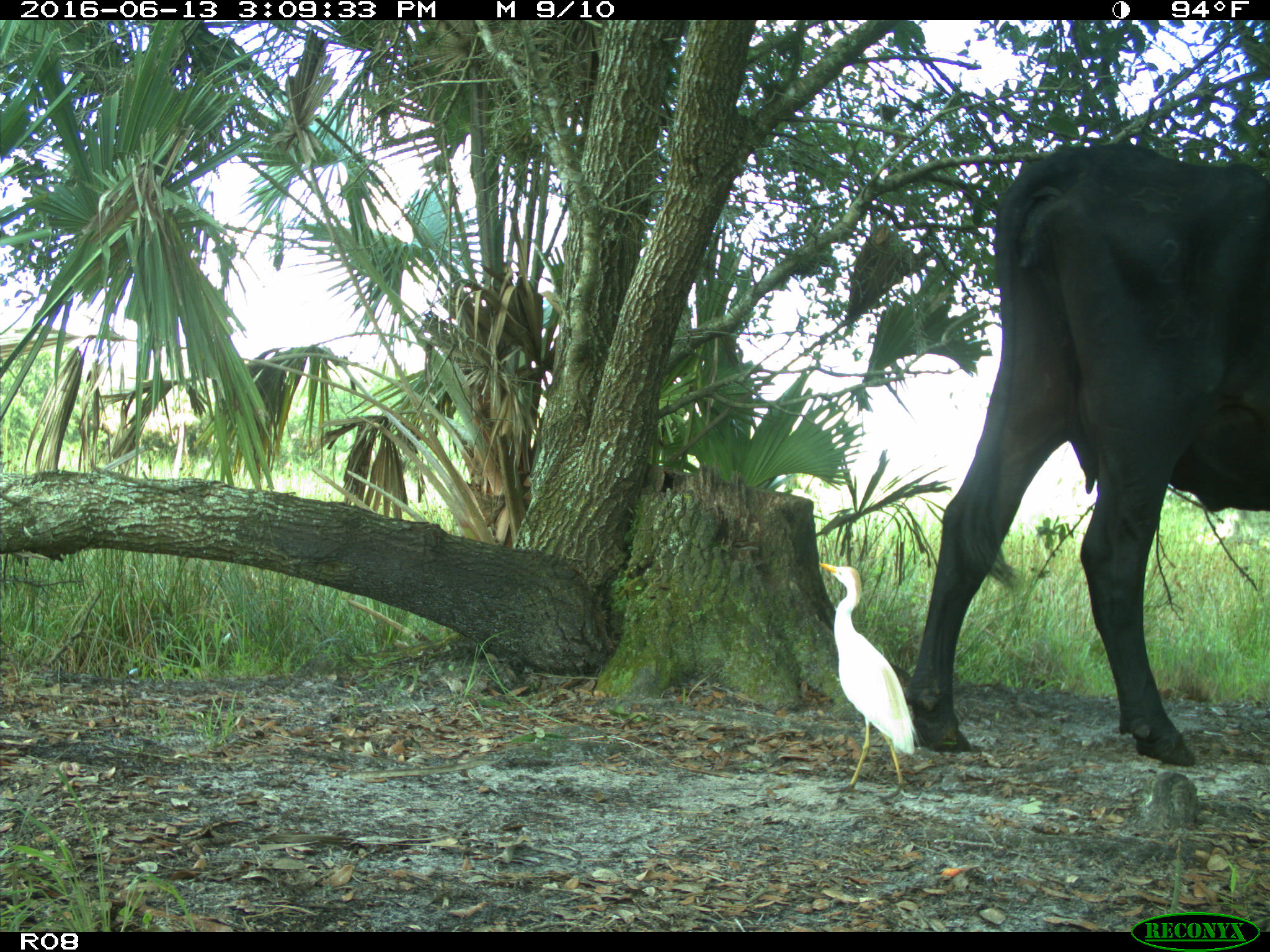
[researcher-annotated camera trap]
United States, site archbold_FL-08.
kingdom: Animalia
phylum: Chordata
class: Mammalia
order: Artiodactyla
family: Bovidae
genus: Bos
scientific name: Bos taurus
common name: domestic cow